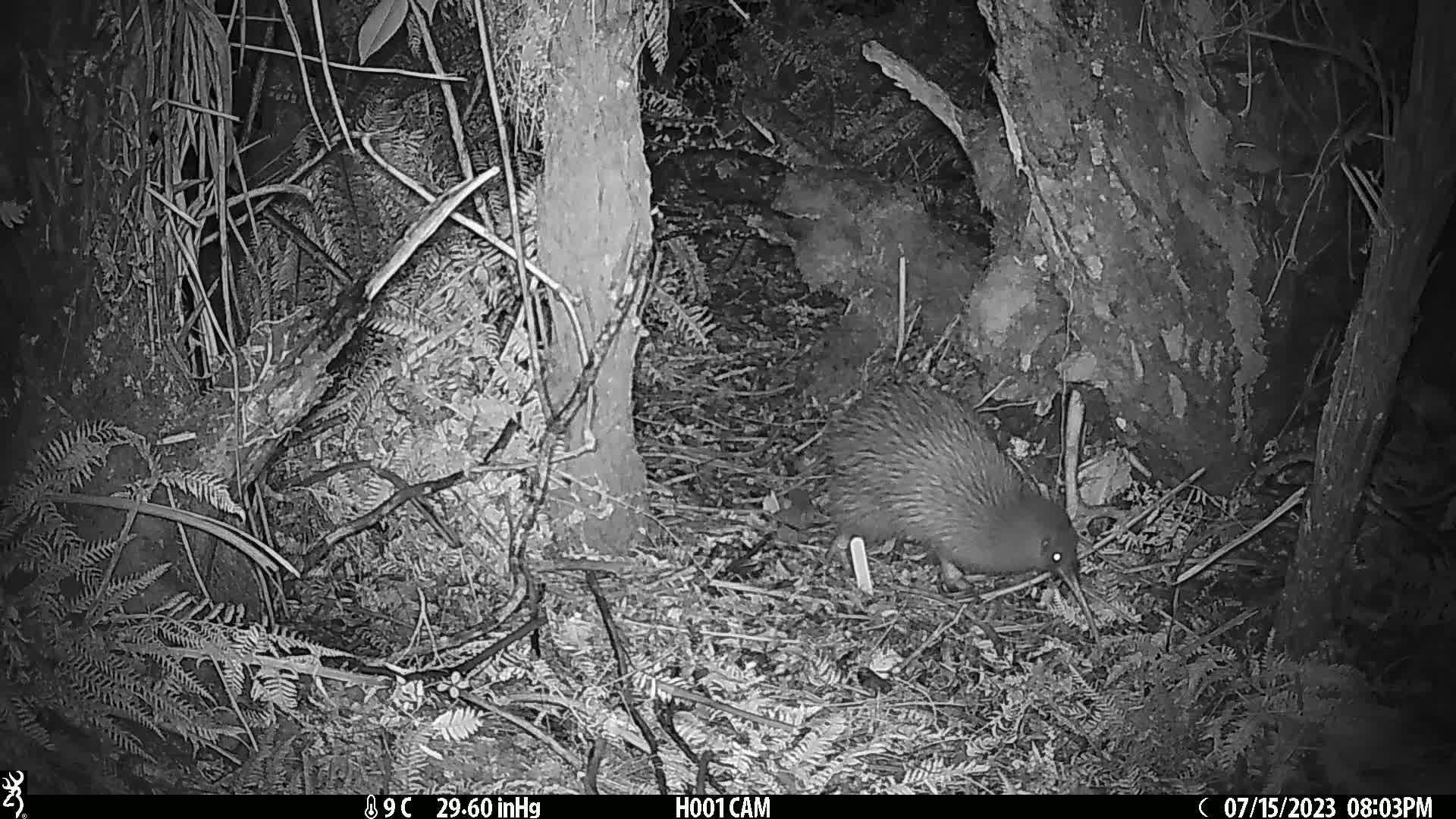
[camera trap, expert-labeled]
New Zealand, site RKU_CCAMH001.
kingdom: Animalia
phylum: Chordata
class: Aves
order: Apterygiformes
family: Apterygidae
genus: Apteryx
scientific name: Apteryx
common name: kiwi